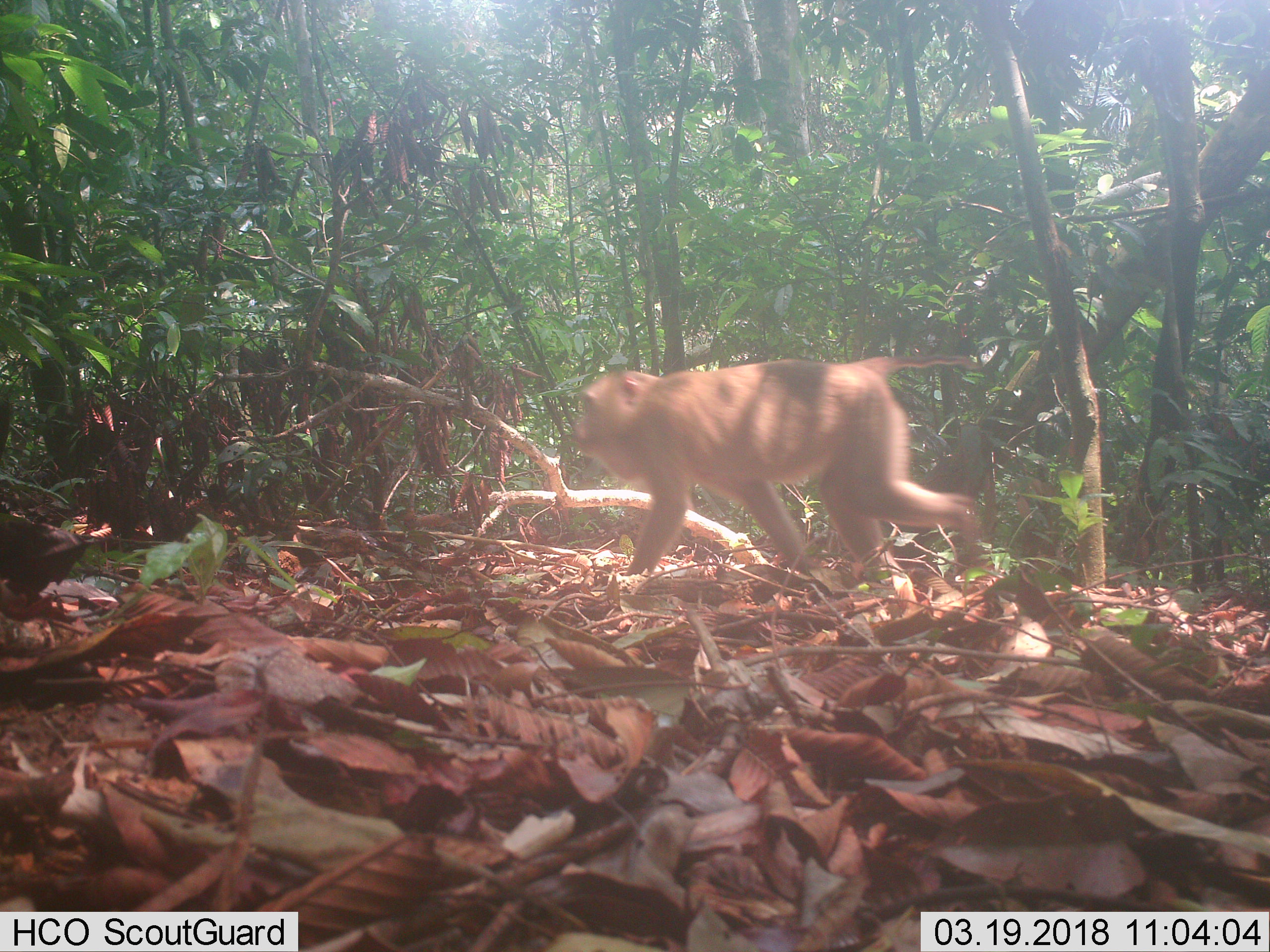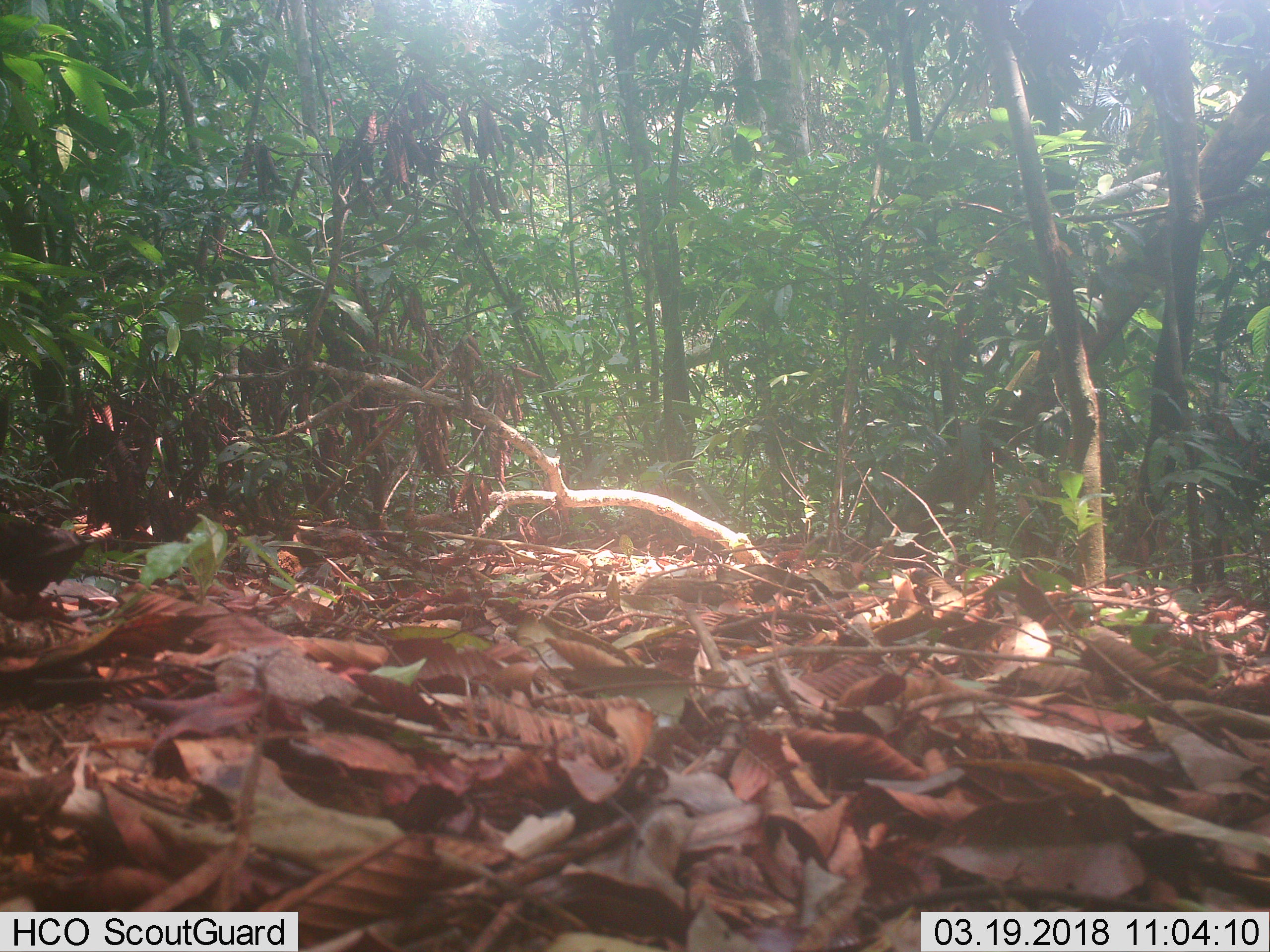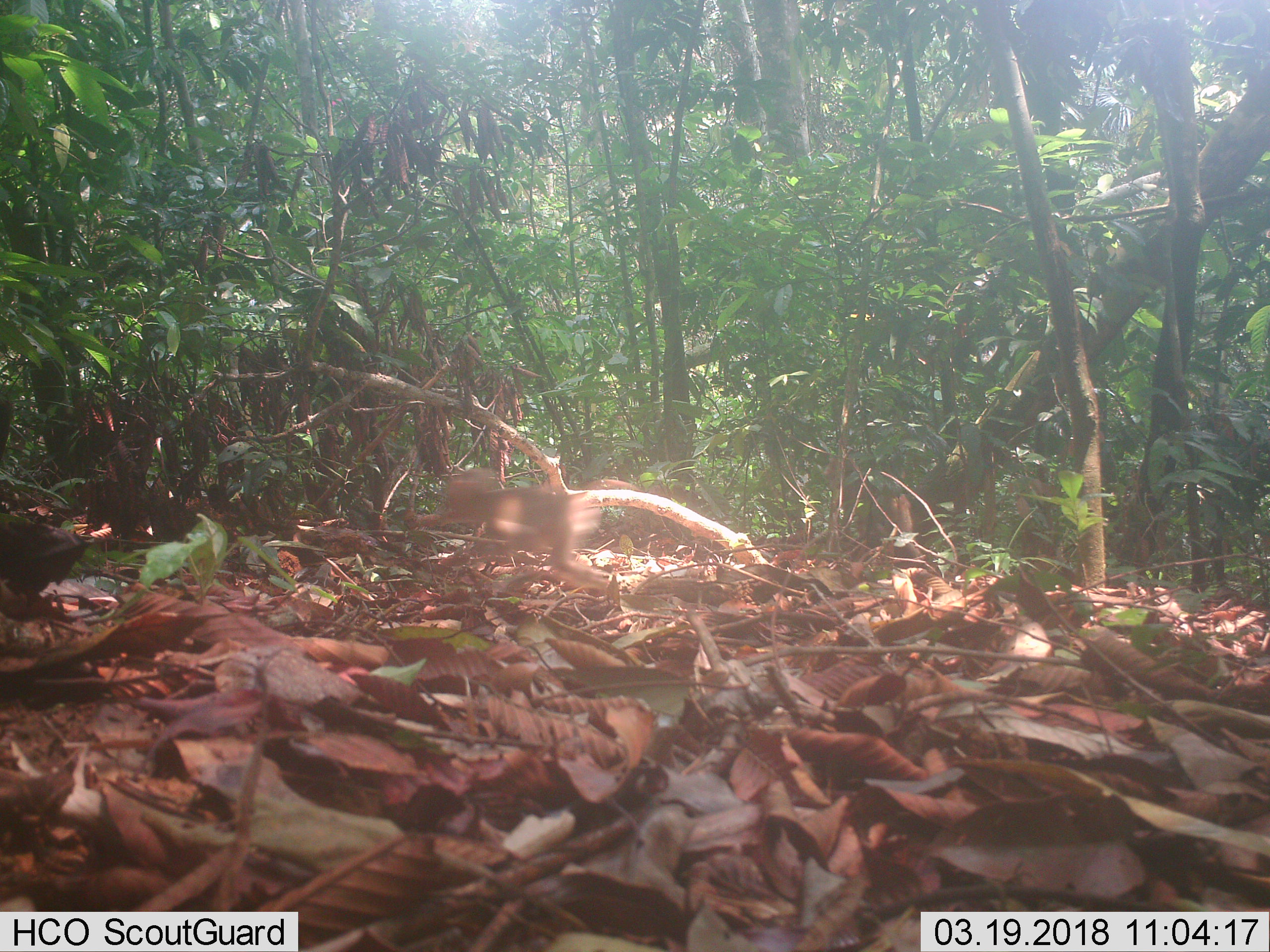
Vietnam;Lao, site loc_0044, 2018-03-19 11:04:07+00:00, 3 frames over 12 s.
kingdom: Animalia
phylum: Chordata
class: Mammalia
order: Primates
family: Cercopithecidae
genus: Macaca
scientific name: Macaca nemestrina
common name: pig-tailed macaque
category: pig tailed macaque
Pig tailed macaque (pig-tailed macaque) (Macaca nemestrina). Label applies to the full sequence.